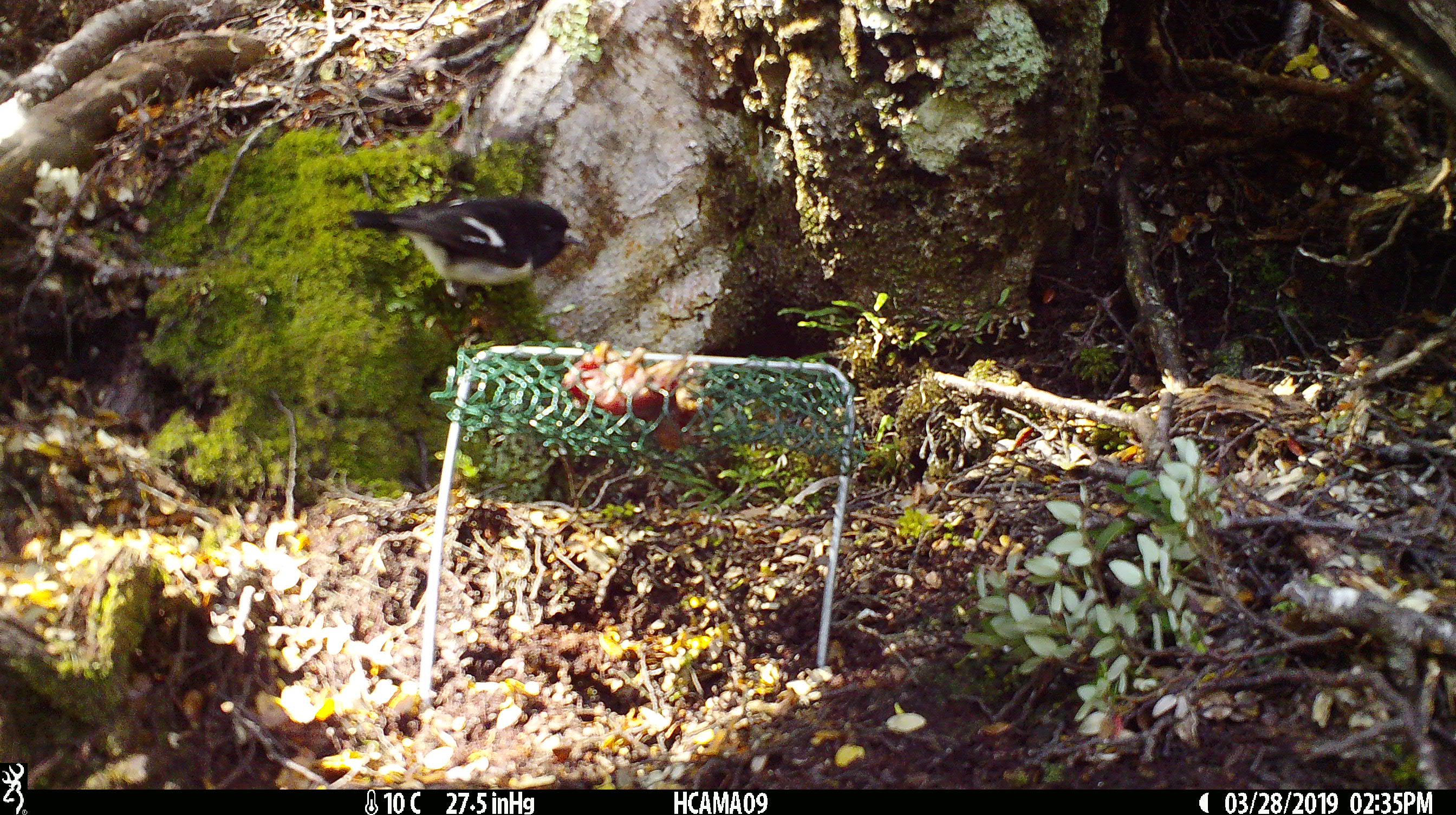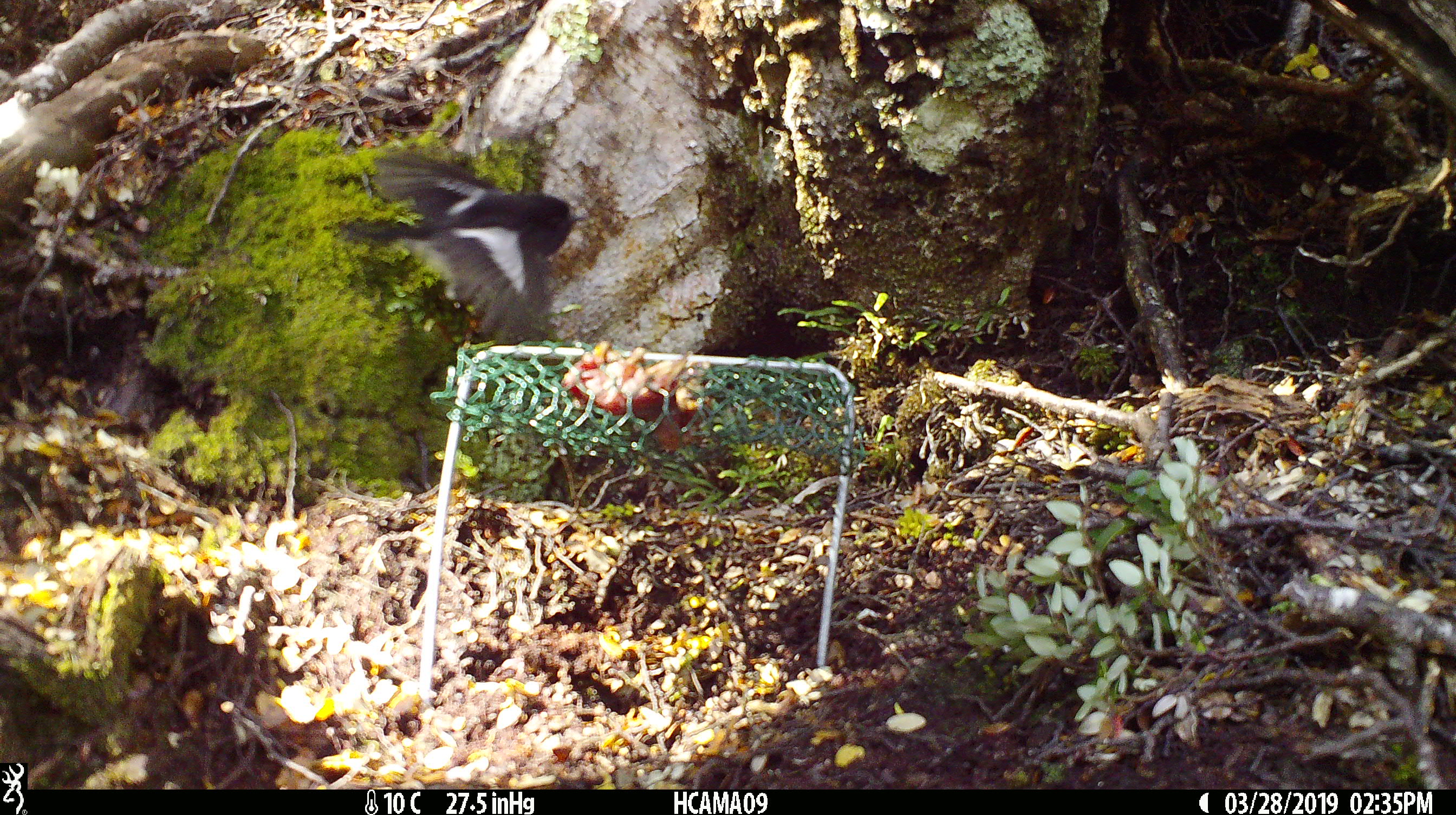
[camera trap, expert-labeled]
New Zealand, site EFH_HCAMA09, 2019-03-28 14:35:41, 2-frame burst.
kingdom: Animalia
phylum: Chordata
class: Aves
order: Passeriformes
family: Petroicidae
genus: Petroica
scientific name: Petroica macrocephala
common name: tomtit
Tomtit (Petroica macrocephala).